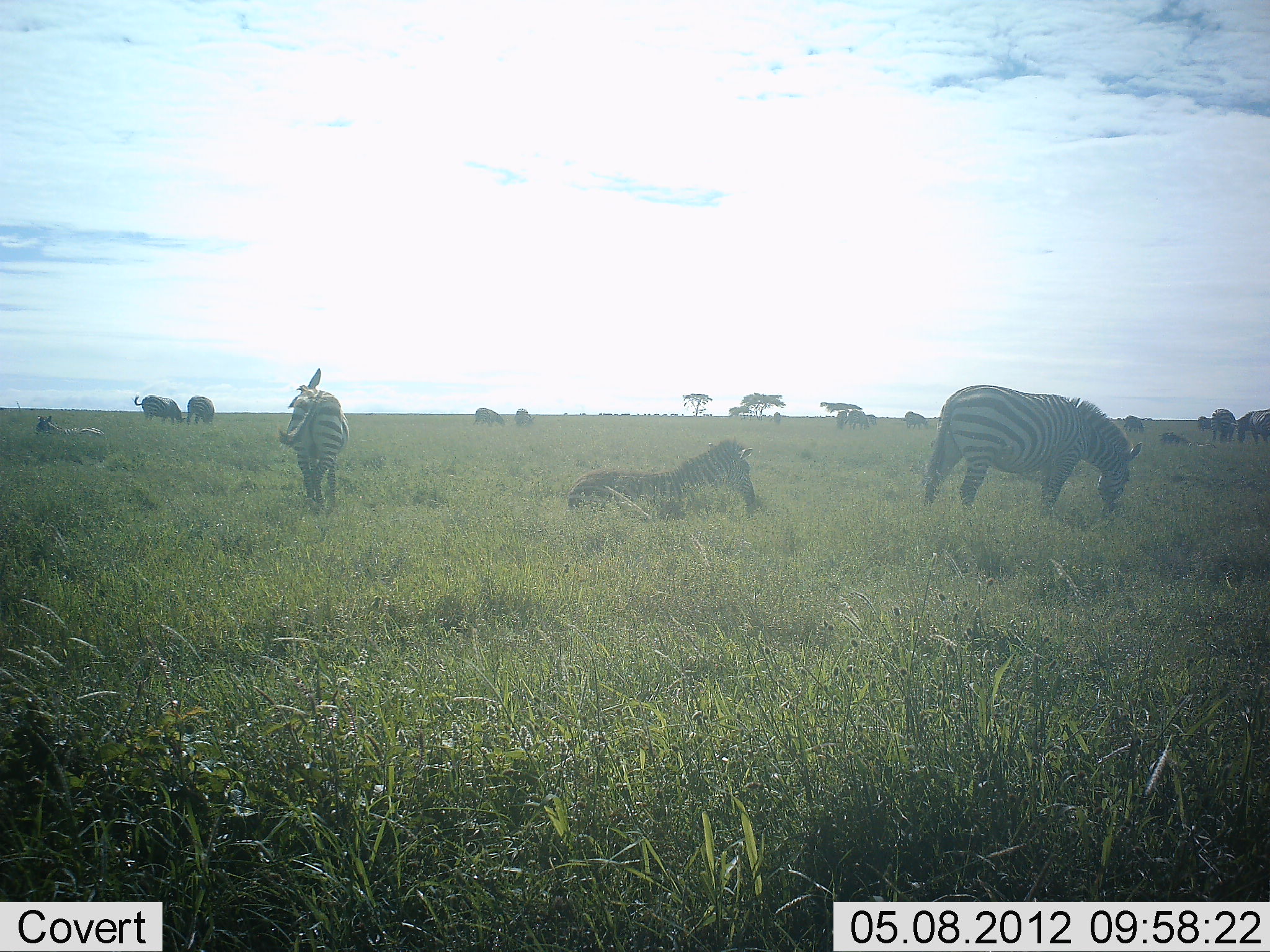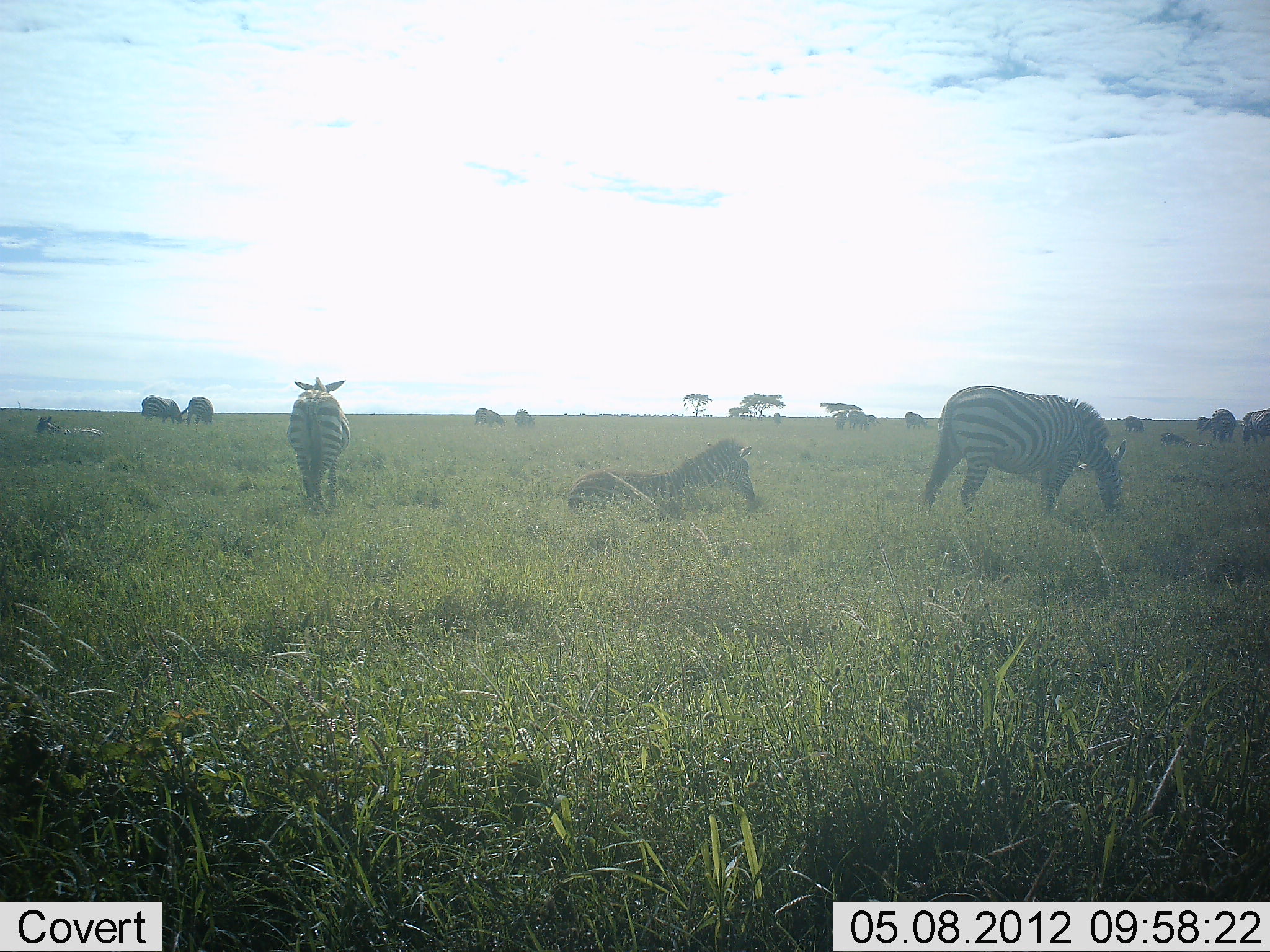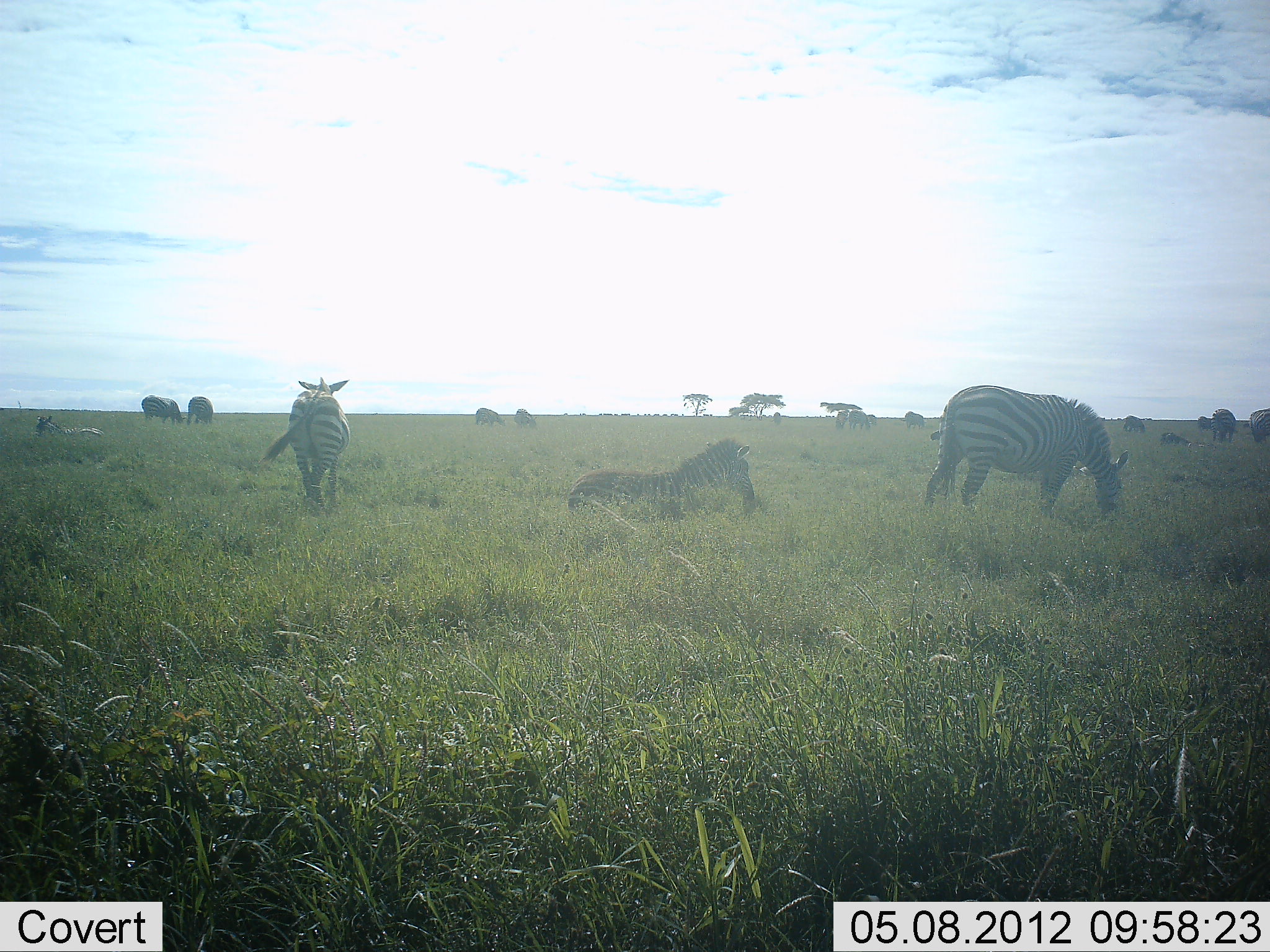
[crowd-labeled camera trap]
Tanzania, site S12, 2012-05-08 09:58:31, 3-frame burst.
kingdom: Animalia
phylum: Chordata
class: Mammalia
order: Perissodactyla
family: Equidae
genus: Equus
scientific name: Equus quagga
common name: plains zebra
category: zebra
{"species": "zebra (plains zebra) (Equus quagga)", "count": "11-50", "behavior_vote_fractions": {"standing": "64%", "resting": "82%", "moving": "9%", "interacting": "0%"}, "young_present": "9%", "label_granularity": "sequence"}